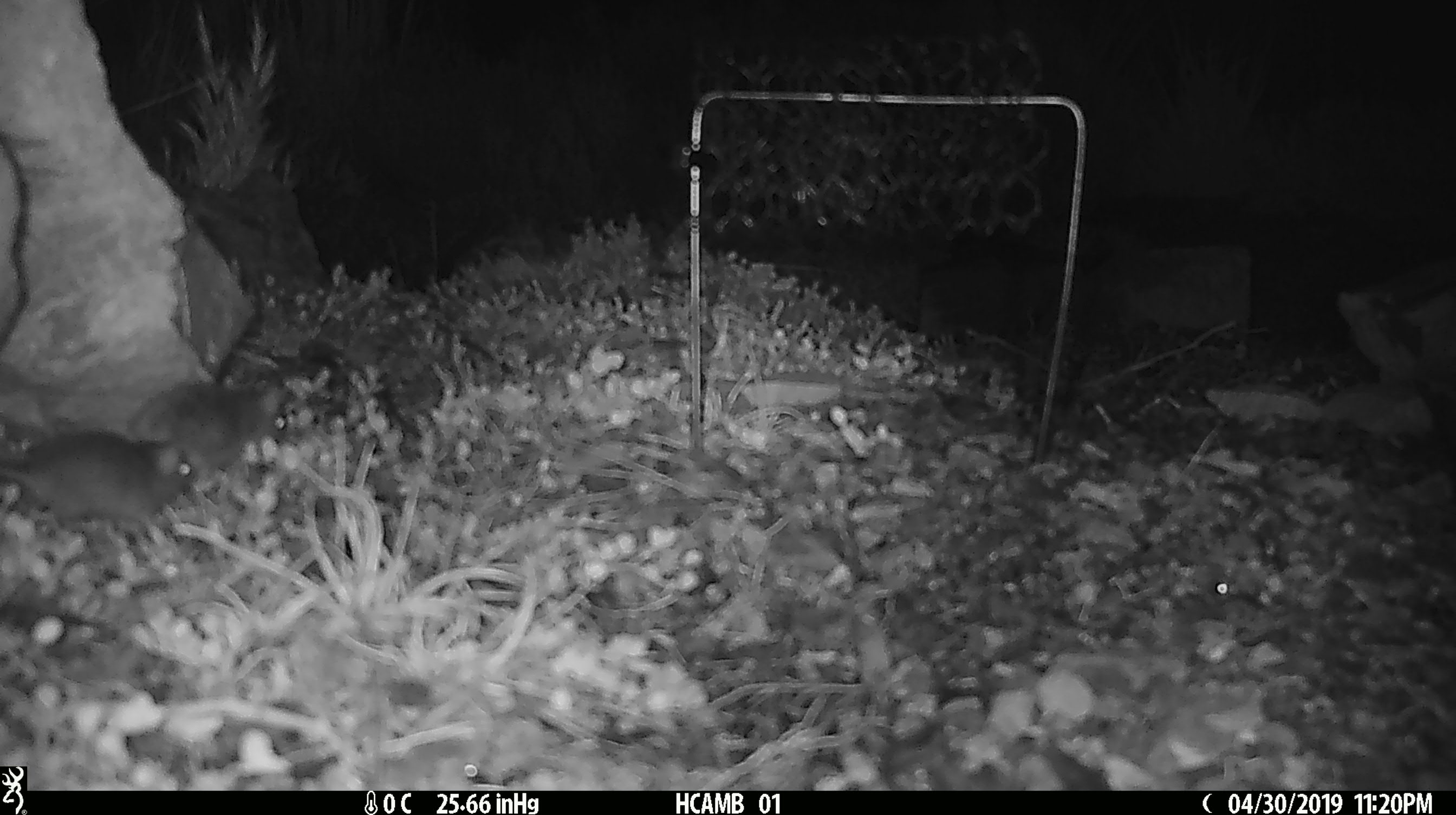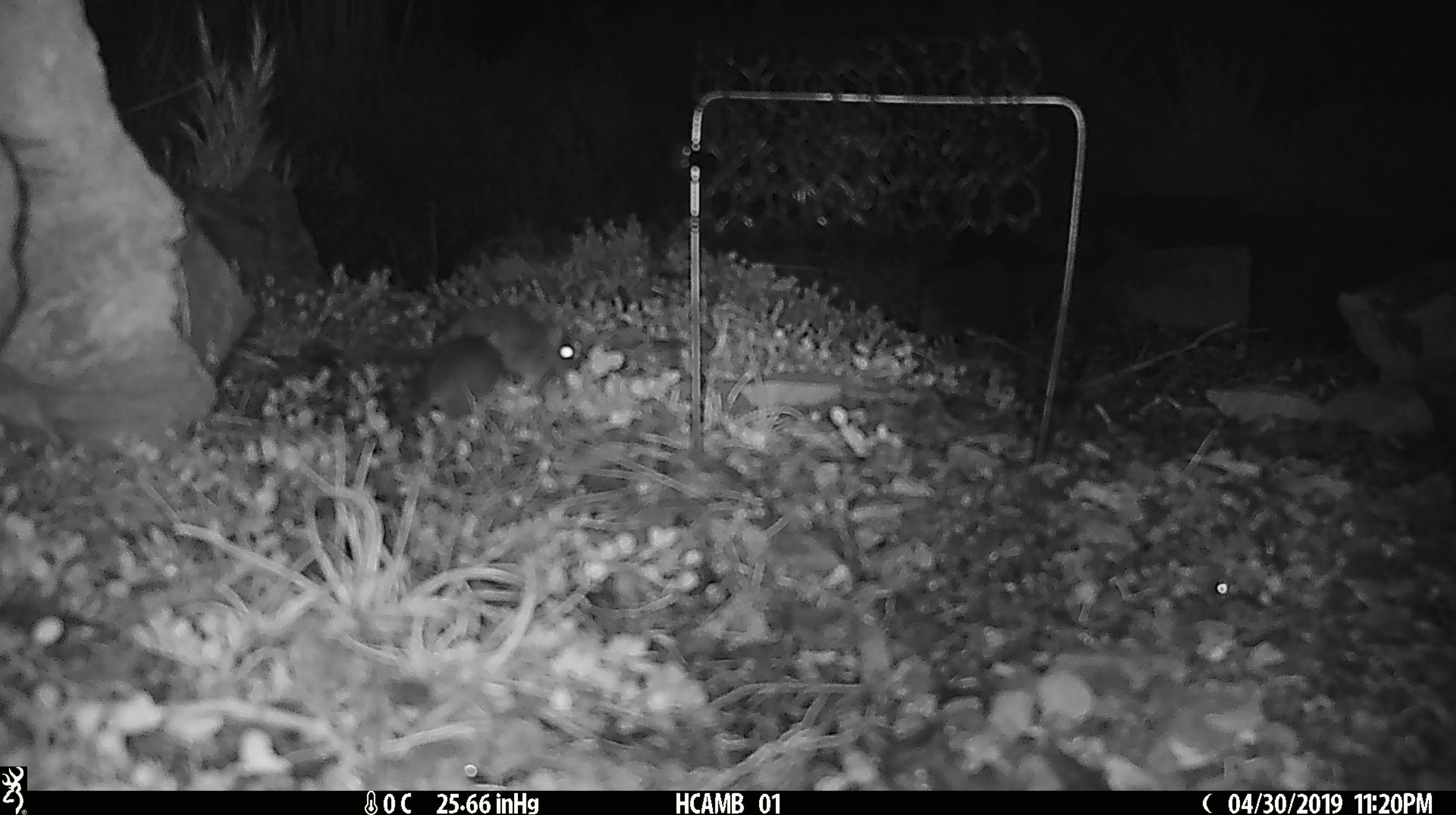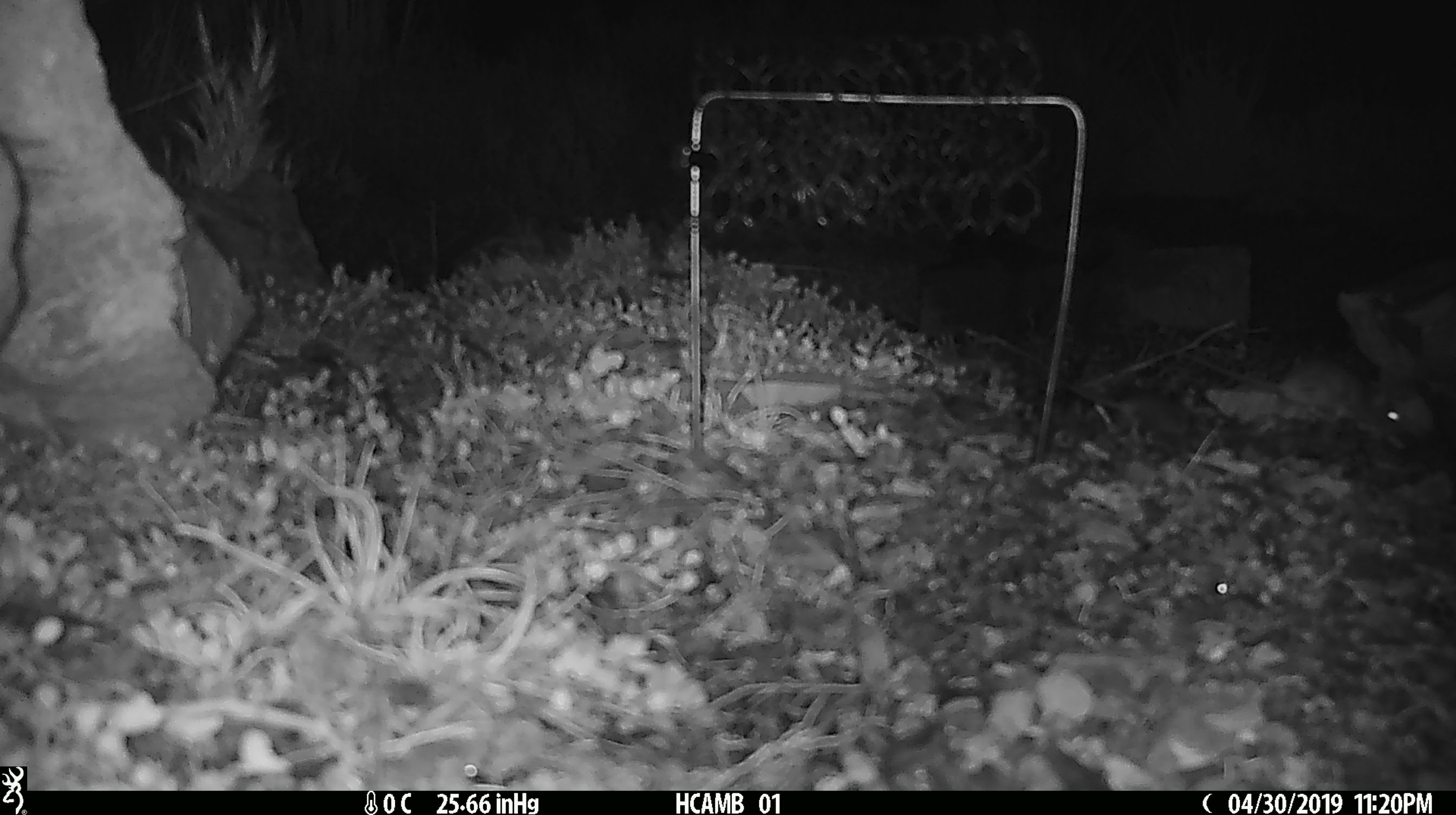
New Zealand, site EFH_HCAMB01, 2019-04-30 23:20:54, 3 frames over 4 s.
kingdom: Animalia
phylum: Chordata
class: Mammalia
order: Rodentia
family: Muridae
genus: Mus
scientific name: Mus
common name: mouse